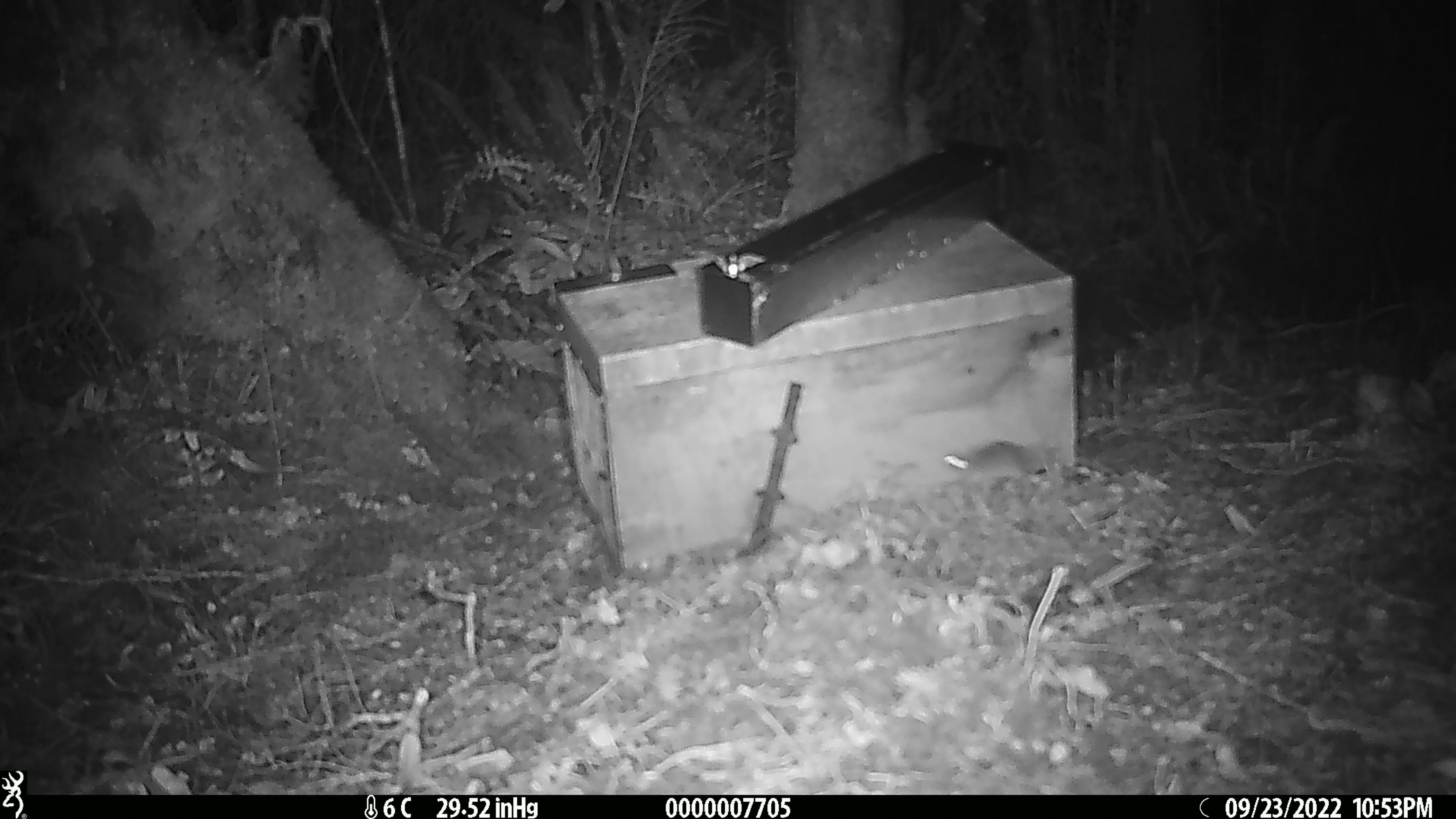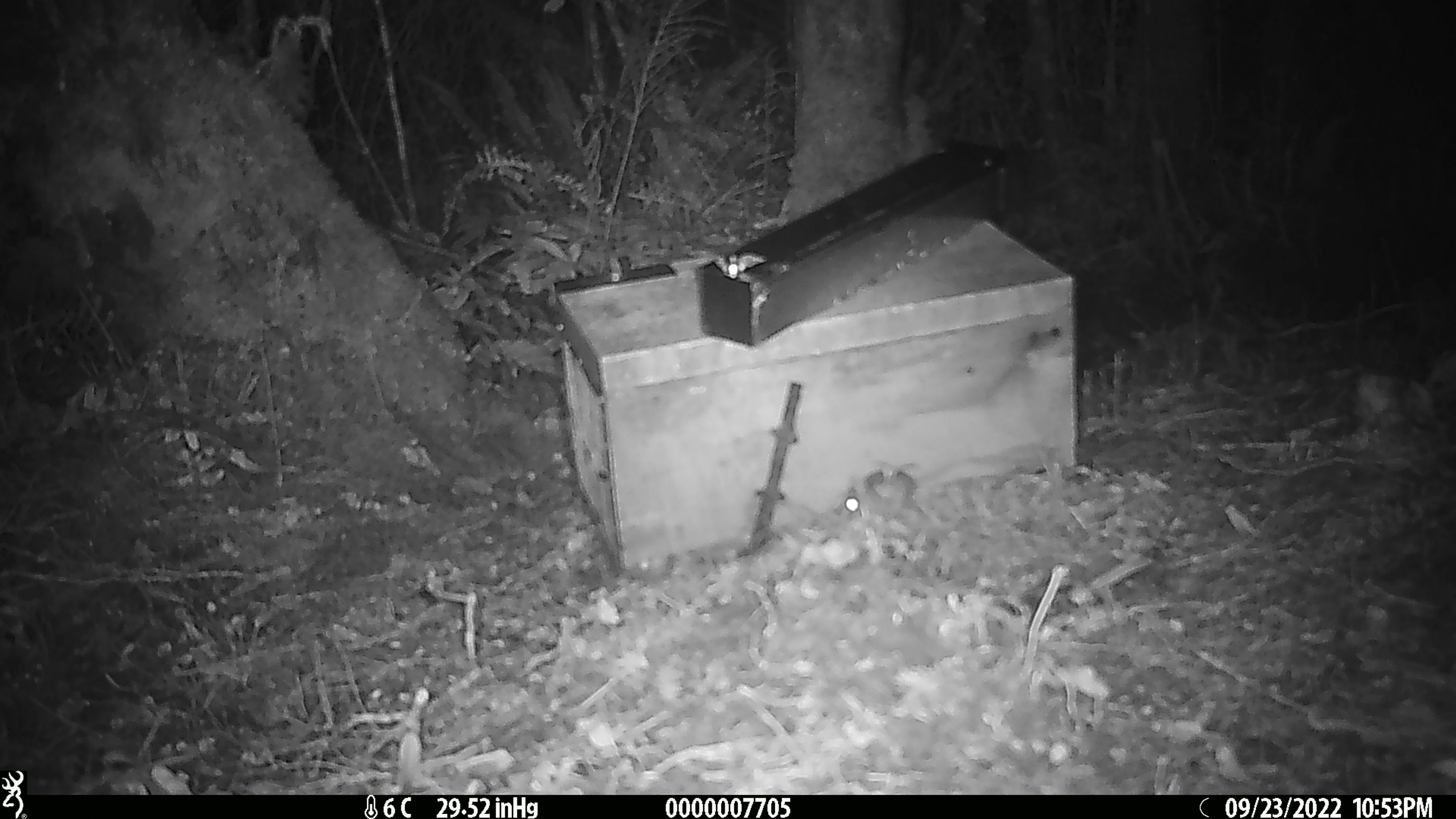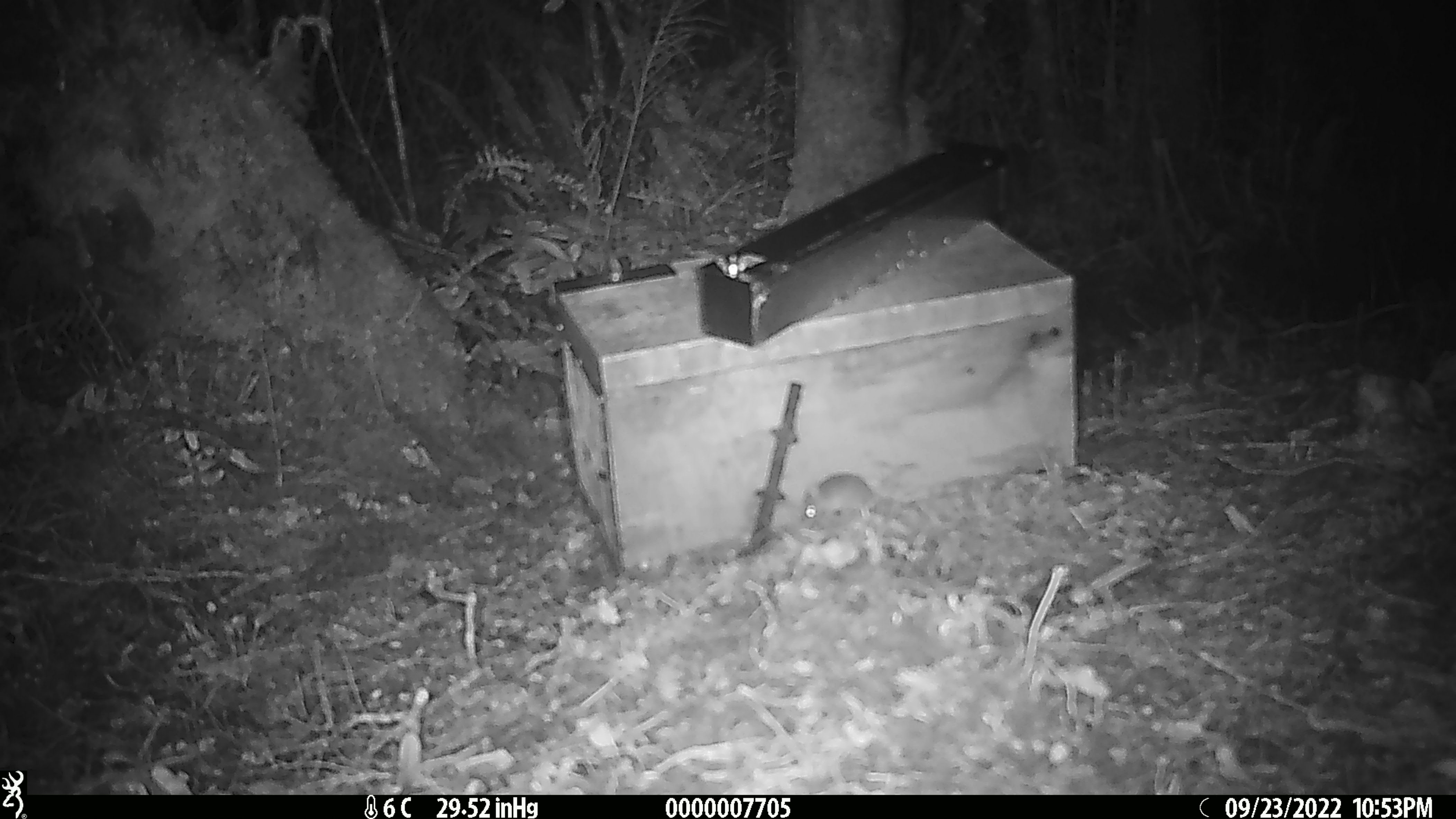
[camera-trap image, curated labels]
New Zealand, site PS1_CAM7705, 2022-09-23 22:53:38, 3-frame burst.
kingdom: Animalia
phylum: Chordata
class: Mammalia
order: Rodentia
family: Muridae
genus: Mus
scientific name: Mus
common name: mouse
Mouse (Mus).